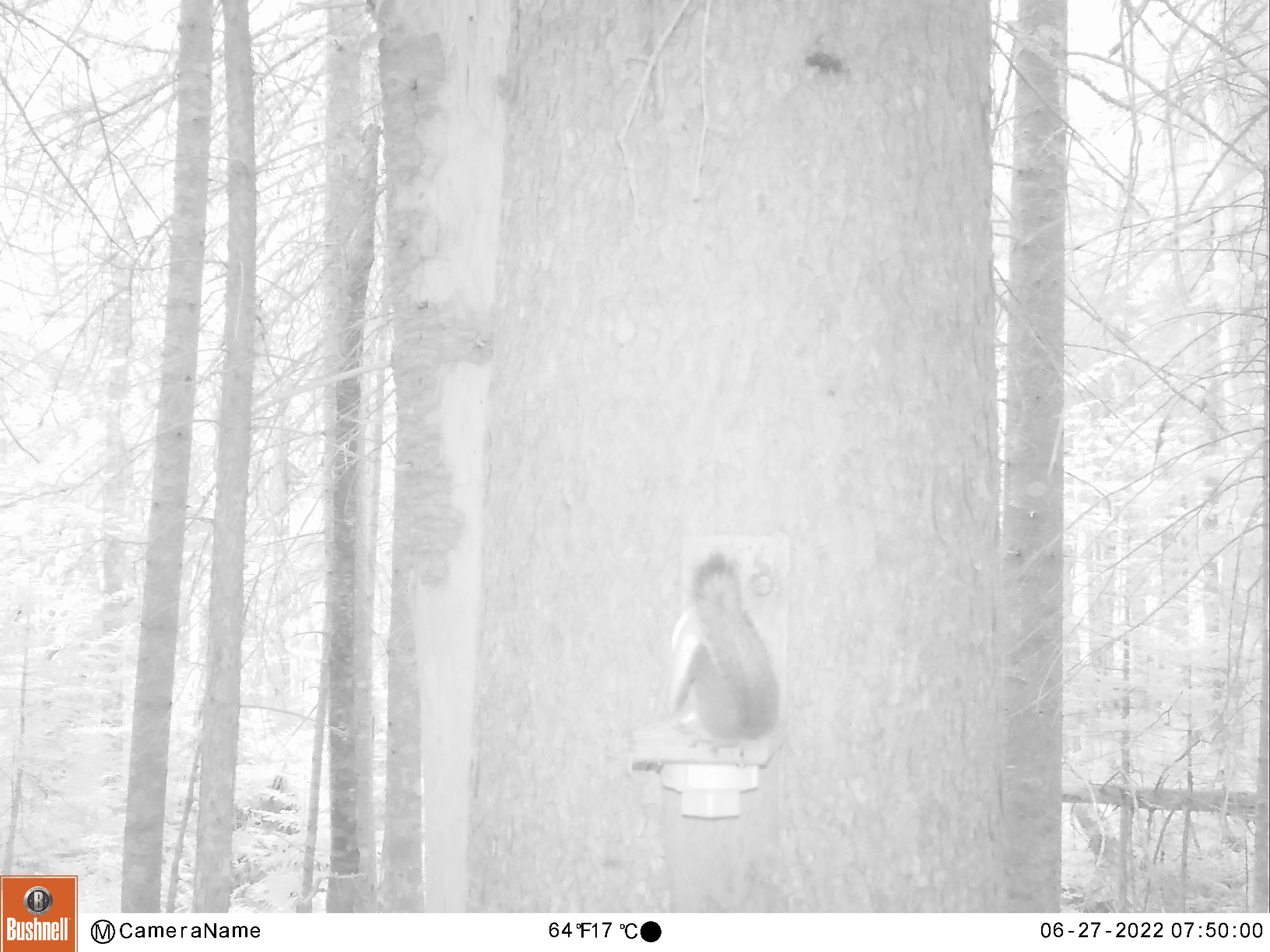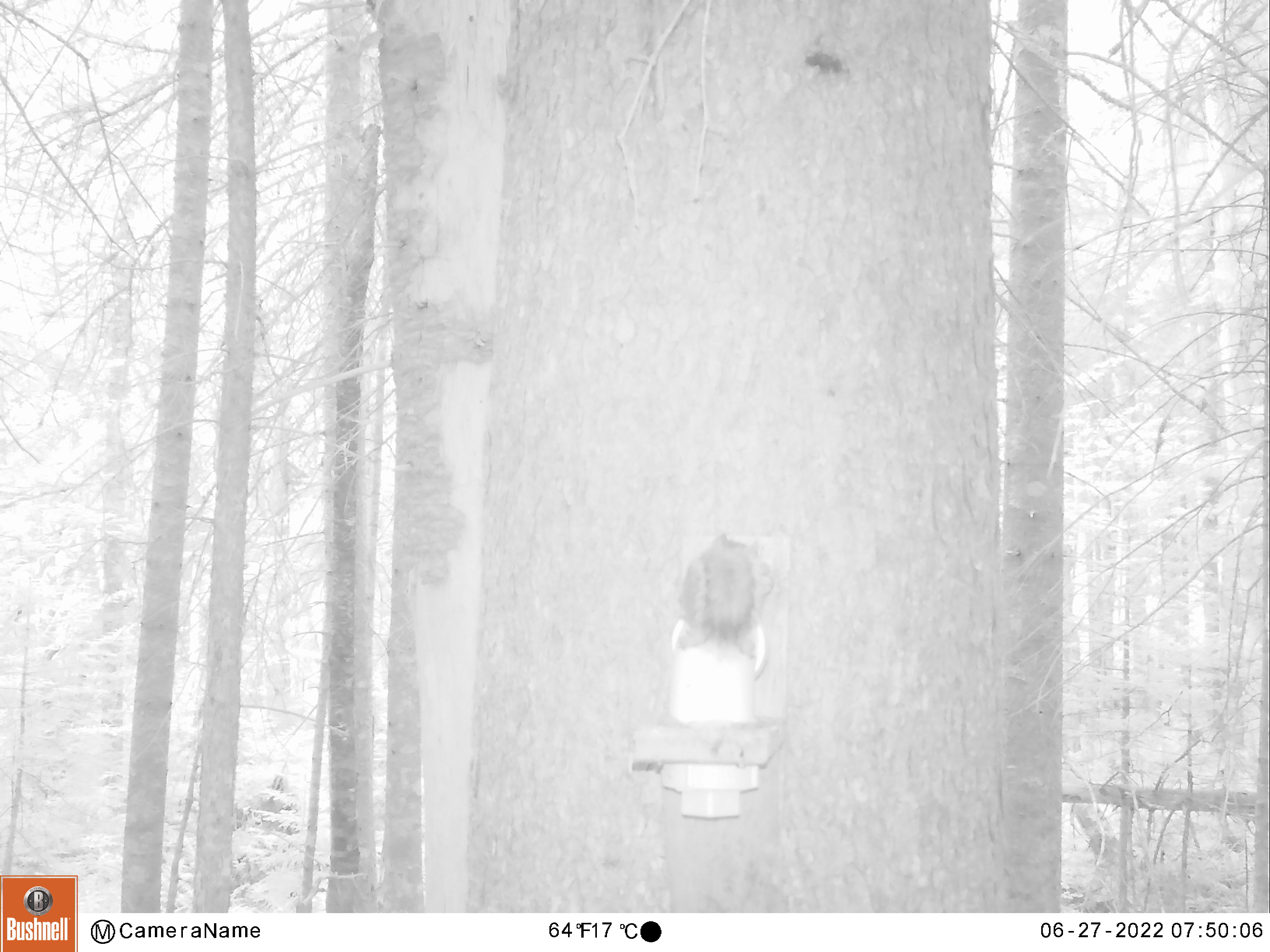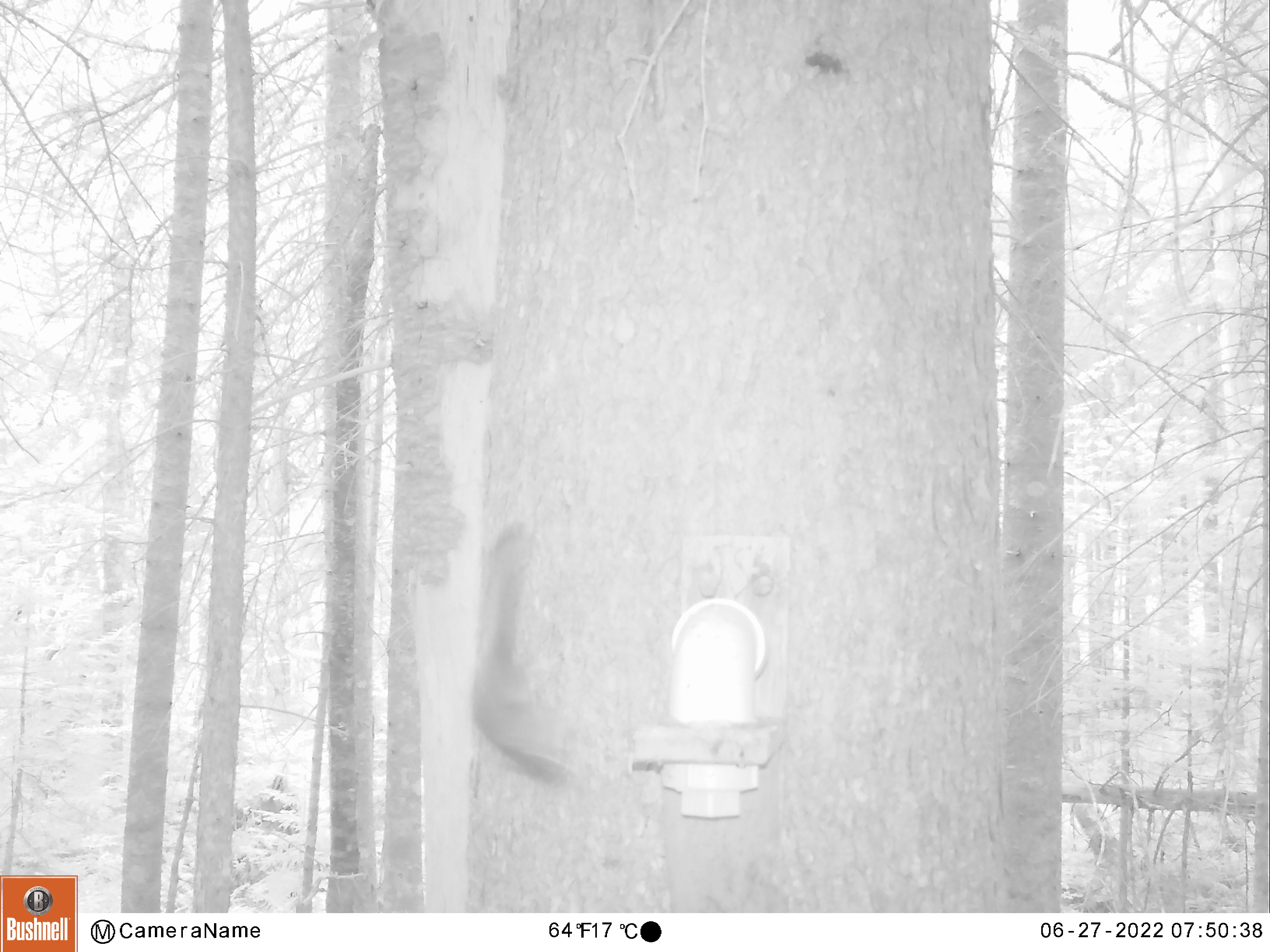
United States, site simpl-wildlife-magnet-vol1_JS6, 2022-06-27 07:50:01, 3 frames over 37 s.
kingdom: Animalia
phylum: Chordata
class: Mammalia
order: Rodentia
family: Sciuridae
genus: Tamiasciurus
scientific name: Tamiasciurus hudsonicus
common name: red squirrel